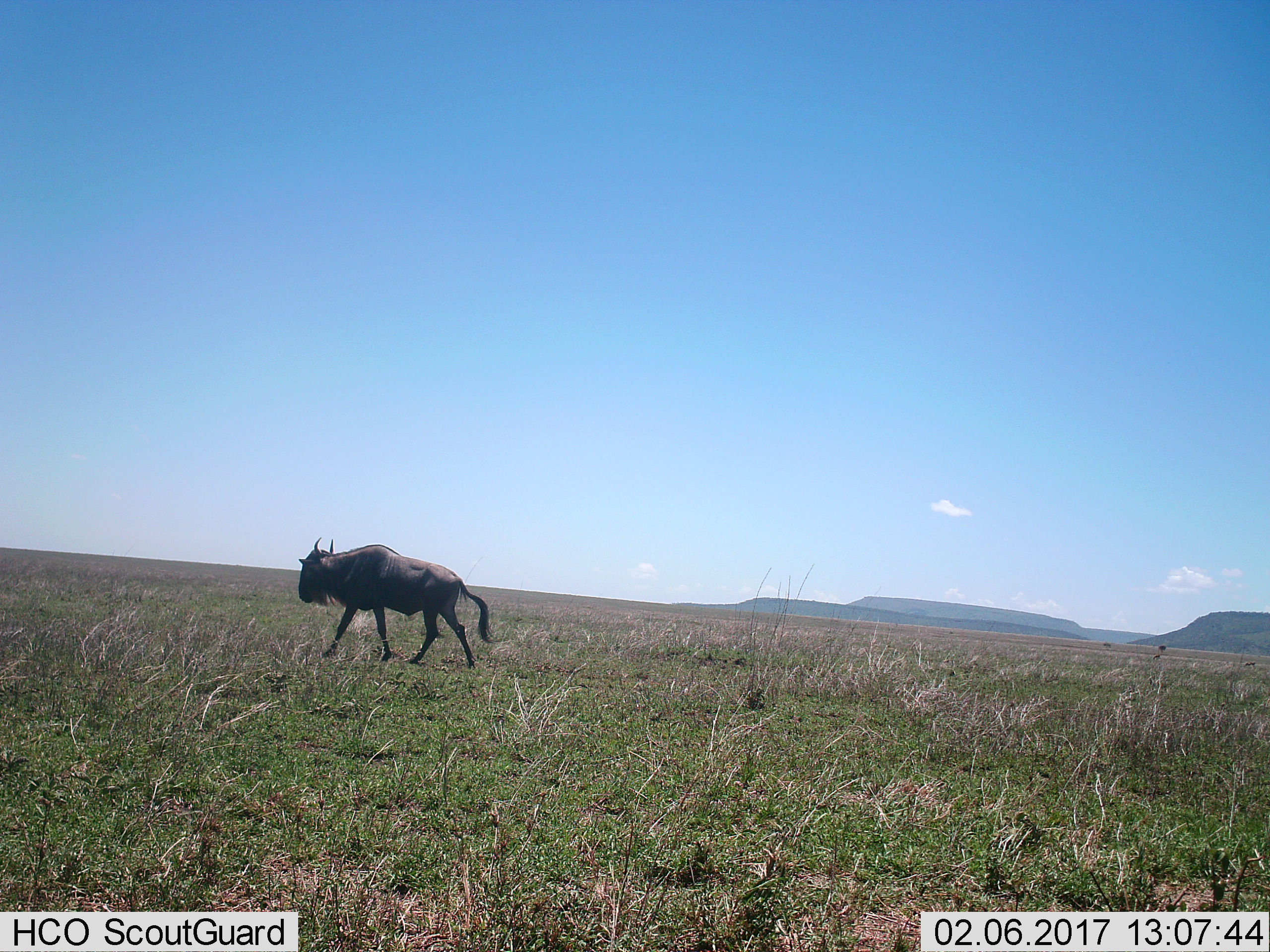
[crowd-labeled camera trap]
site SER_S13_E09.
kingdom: Animalia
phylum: Chordata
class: Mammalia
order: Artiodactyla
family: Bovidae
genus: Connochaetes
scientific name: Connochaetes taurinus taurinus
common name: blue wildebeest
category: wildebeestblue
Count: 1.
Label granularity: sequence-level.